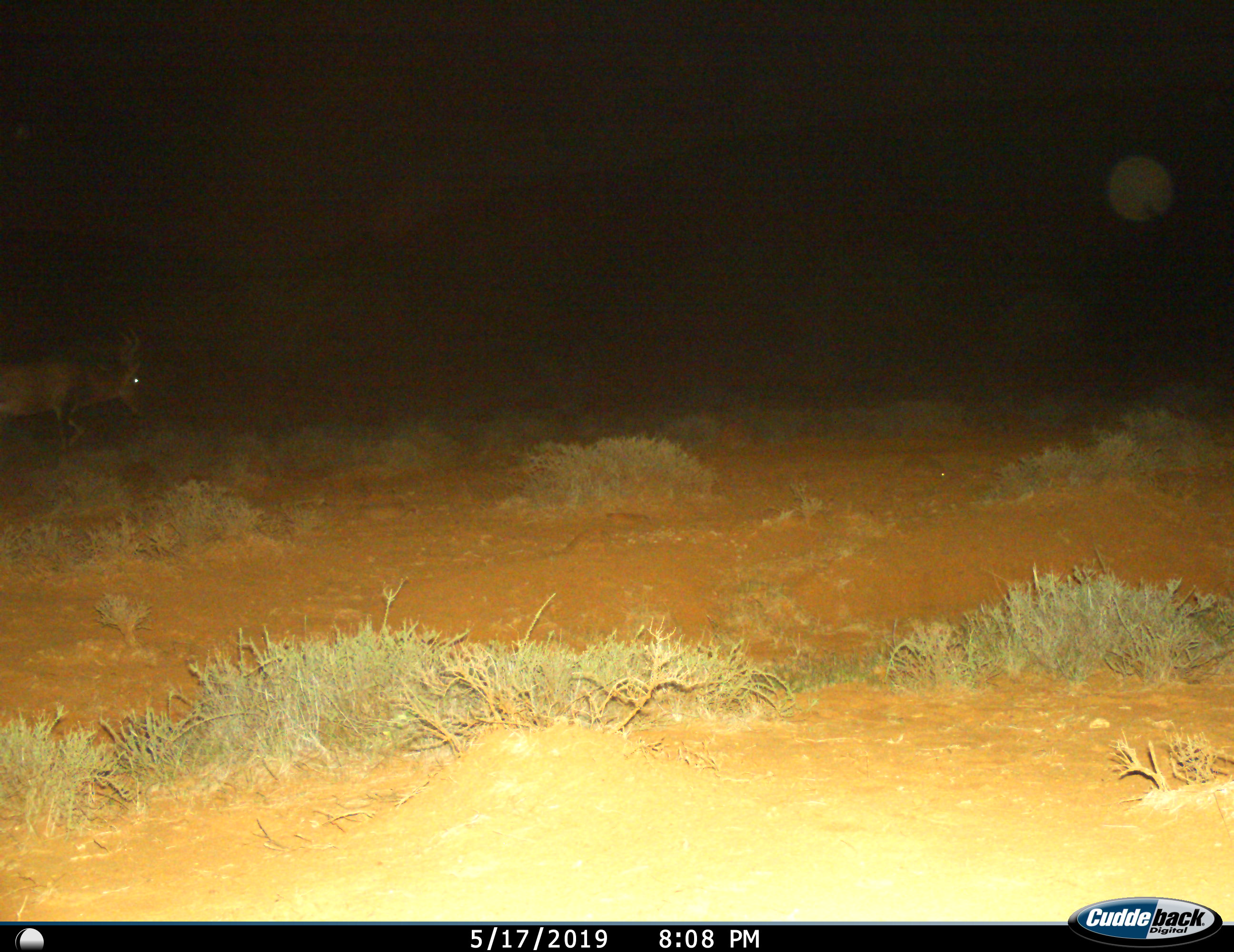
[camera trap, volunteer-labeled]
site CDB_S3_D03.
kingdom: Animalia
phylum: Chordata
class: Mammalia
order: Artiodactyla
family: Bovidae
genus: Alcelaphus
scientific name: Alcelaphus buselaphus caama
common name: red hartebeest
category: hartebeestred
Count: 1.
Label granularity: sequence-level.